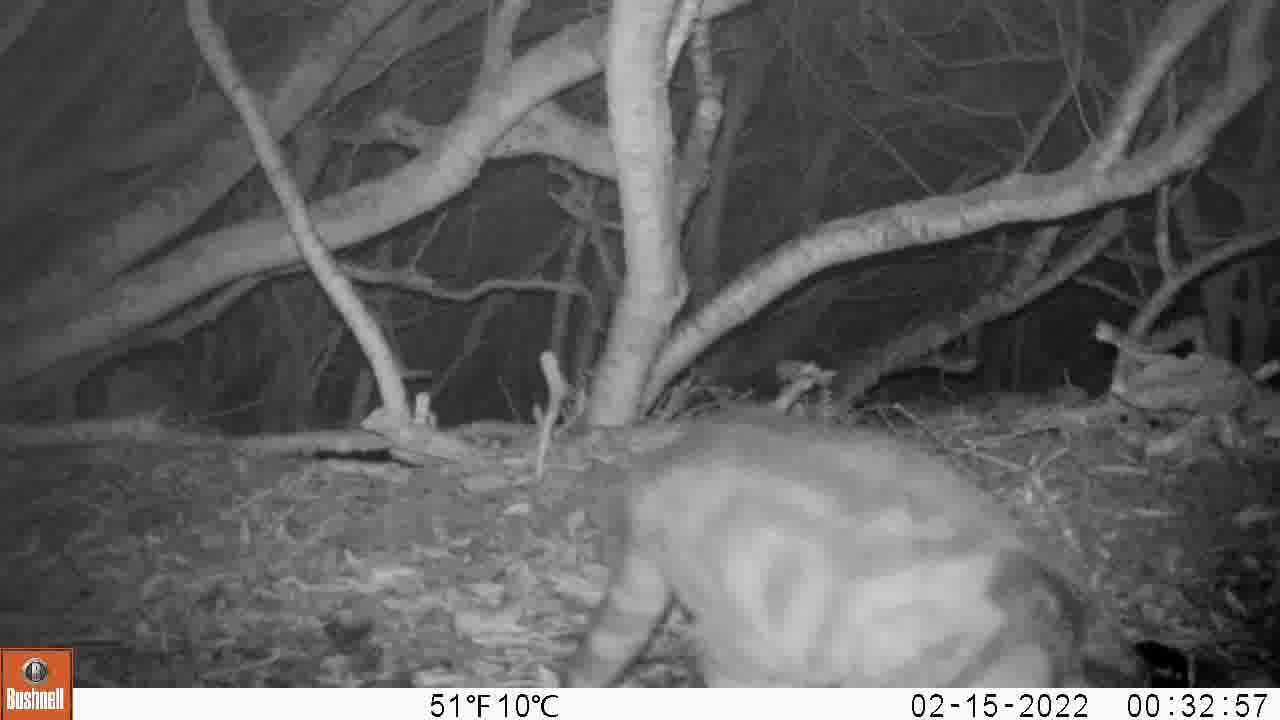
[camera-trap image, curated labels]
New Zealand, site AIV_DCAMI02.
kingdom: Animalia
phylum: Chordata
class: Mammalia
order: Carnivora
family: Felidae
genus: Felis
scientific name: Felis catus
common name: domestic cat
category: cat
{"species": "cat (domestic cat) (Felis catus)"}